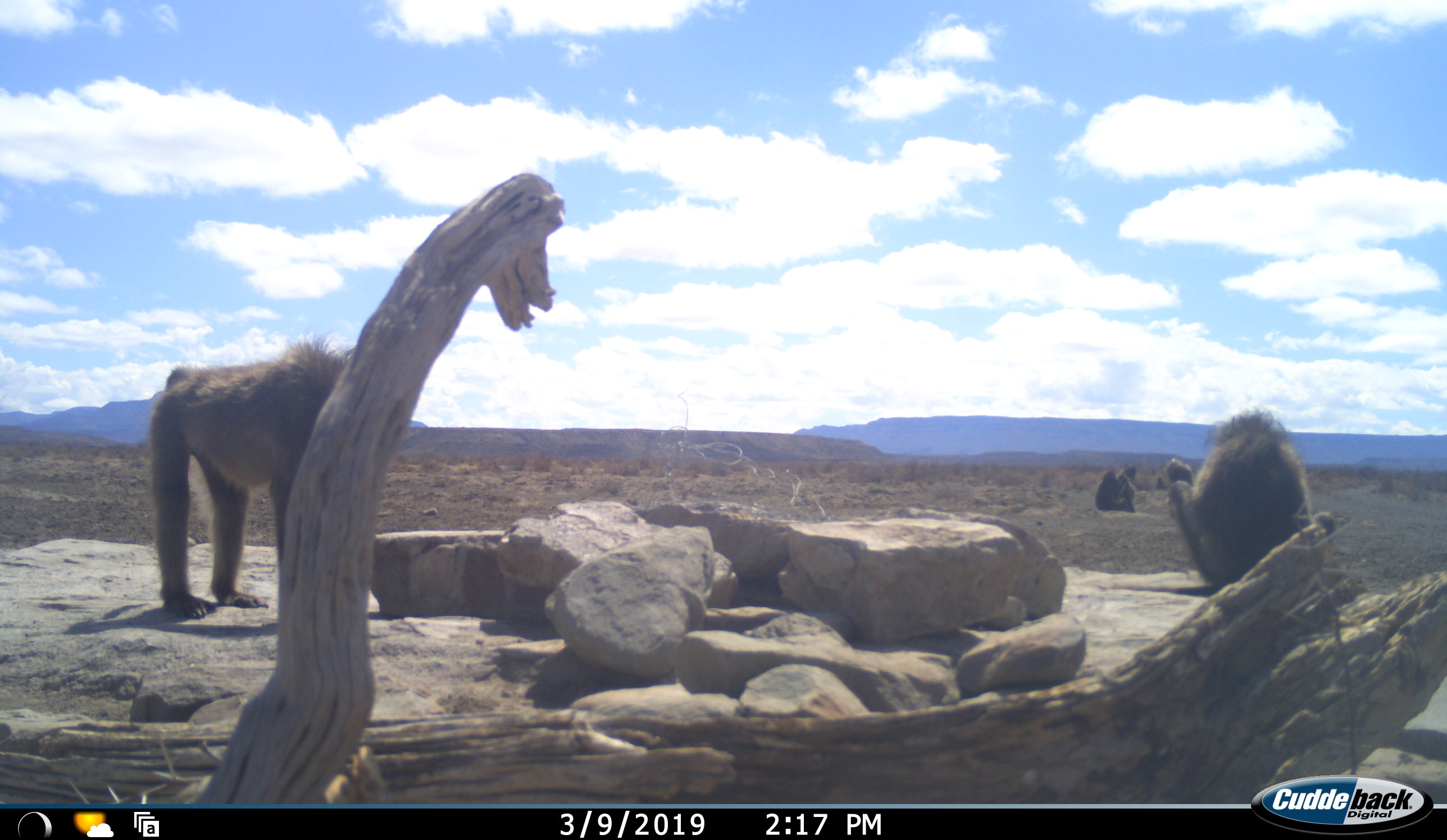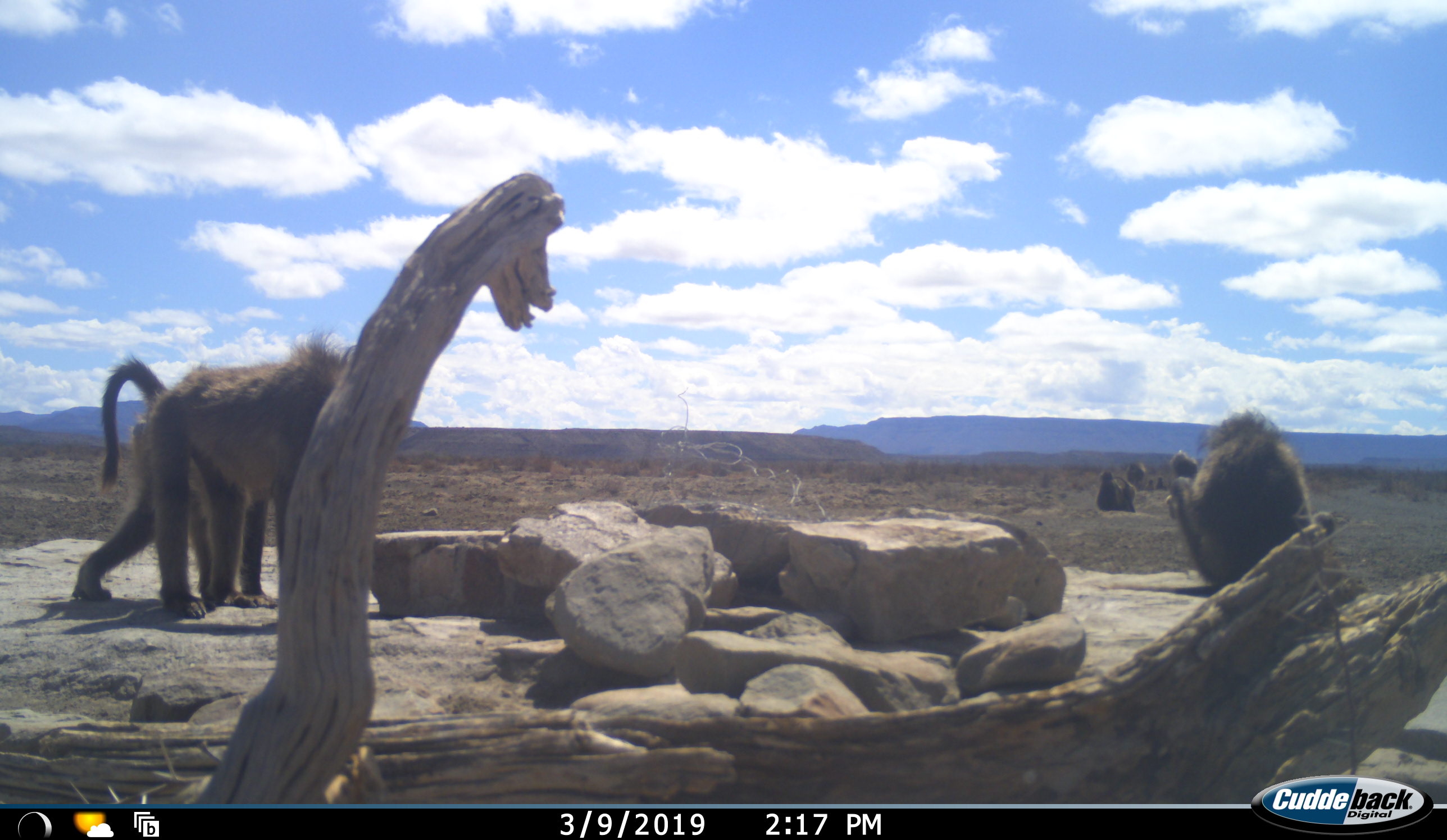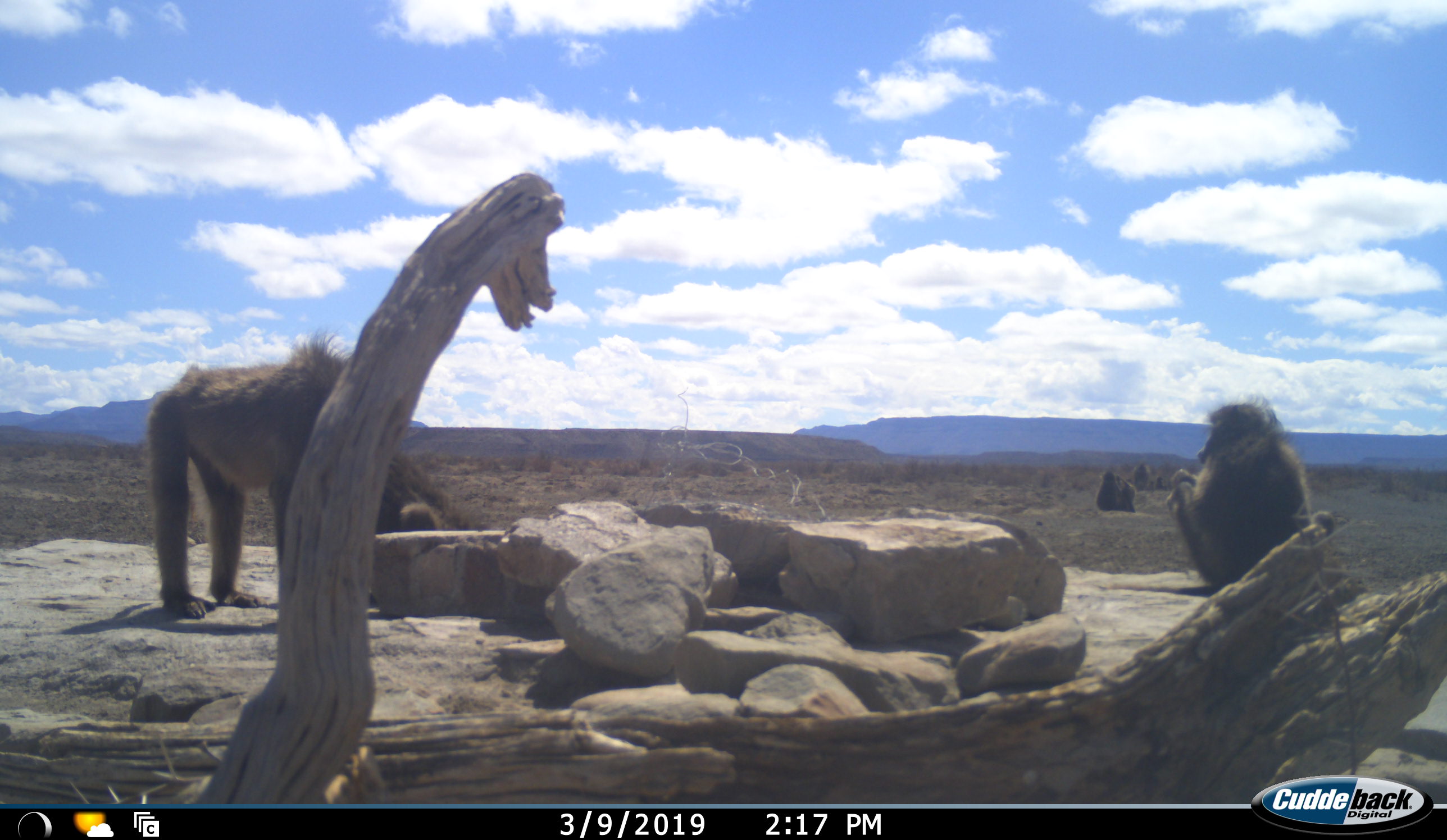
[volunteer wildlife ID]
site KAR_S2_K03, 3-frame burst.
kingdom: Animalia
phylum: Chordata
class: Mammalia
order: Primates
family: Cercopithecidae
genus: Papio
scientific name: Papio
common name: baboon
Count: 6.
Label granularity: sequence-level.